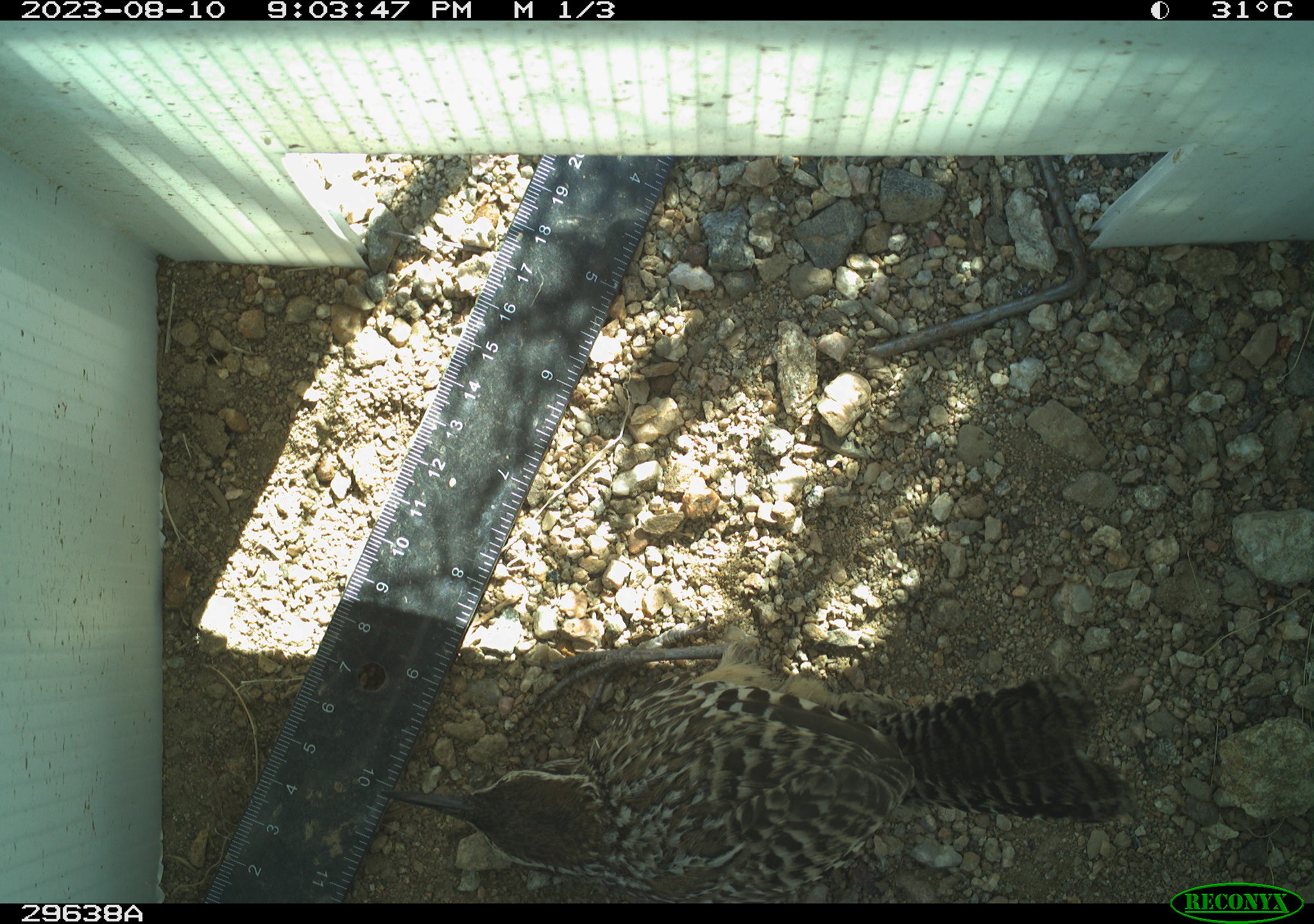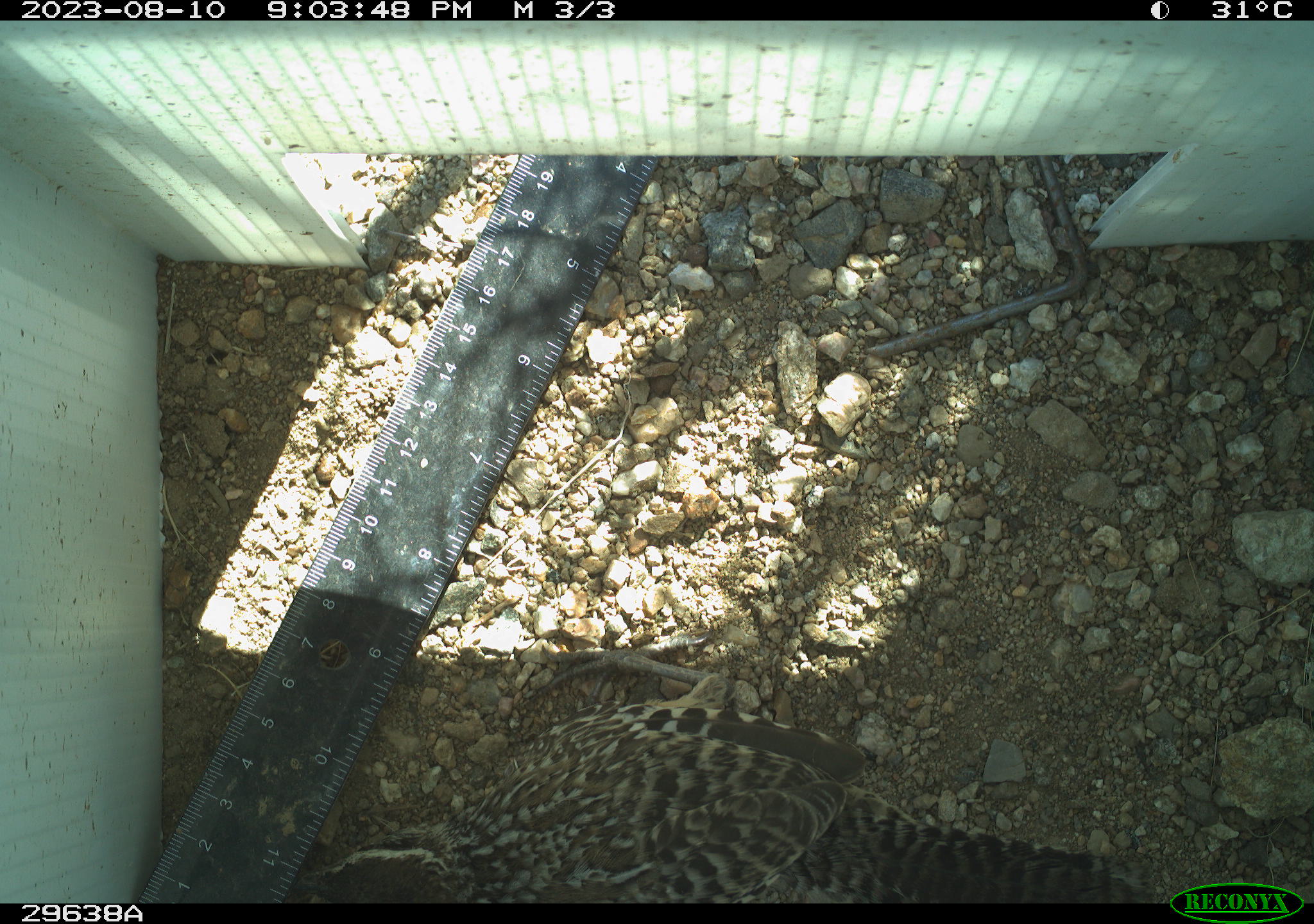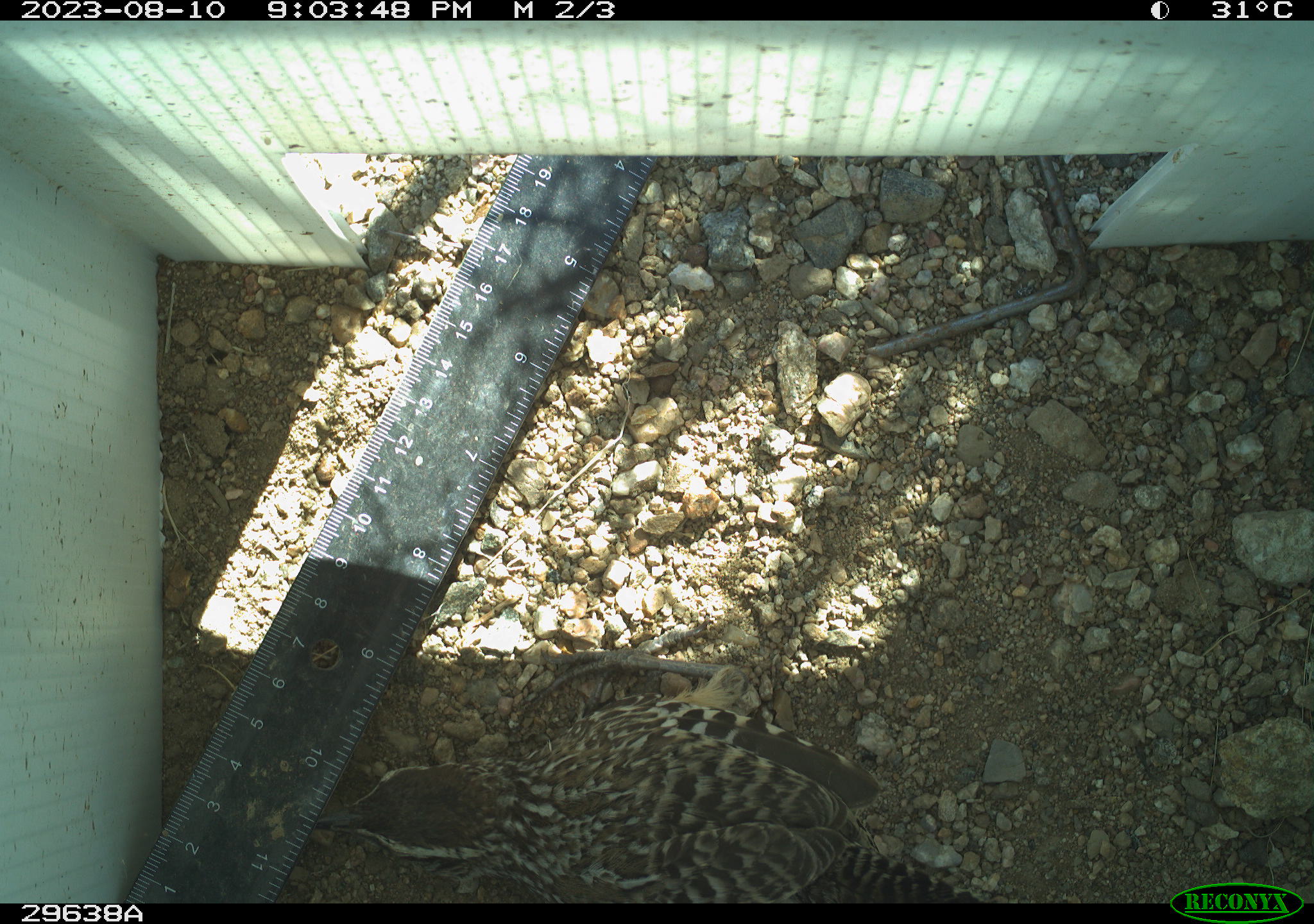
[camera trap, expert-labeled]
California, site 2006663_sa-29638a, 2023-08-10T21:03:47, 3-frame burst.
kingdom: Animalia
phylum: Chordata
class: Aves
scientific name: Aves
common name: bird